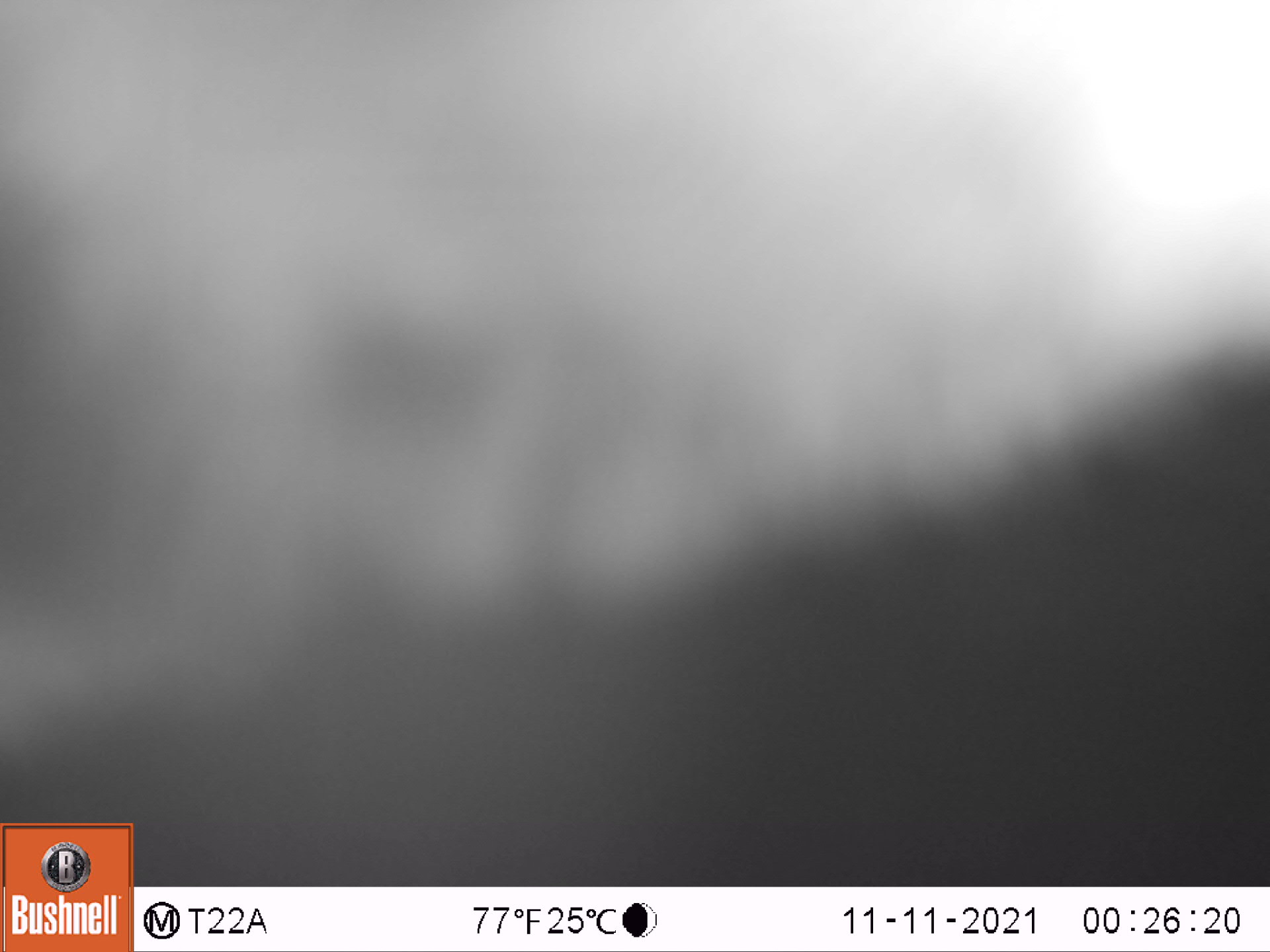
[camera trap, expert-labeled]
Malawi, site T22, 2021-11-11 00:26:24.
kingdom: Animalia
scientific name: Animalia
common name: other animal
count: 1